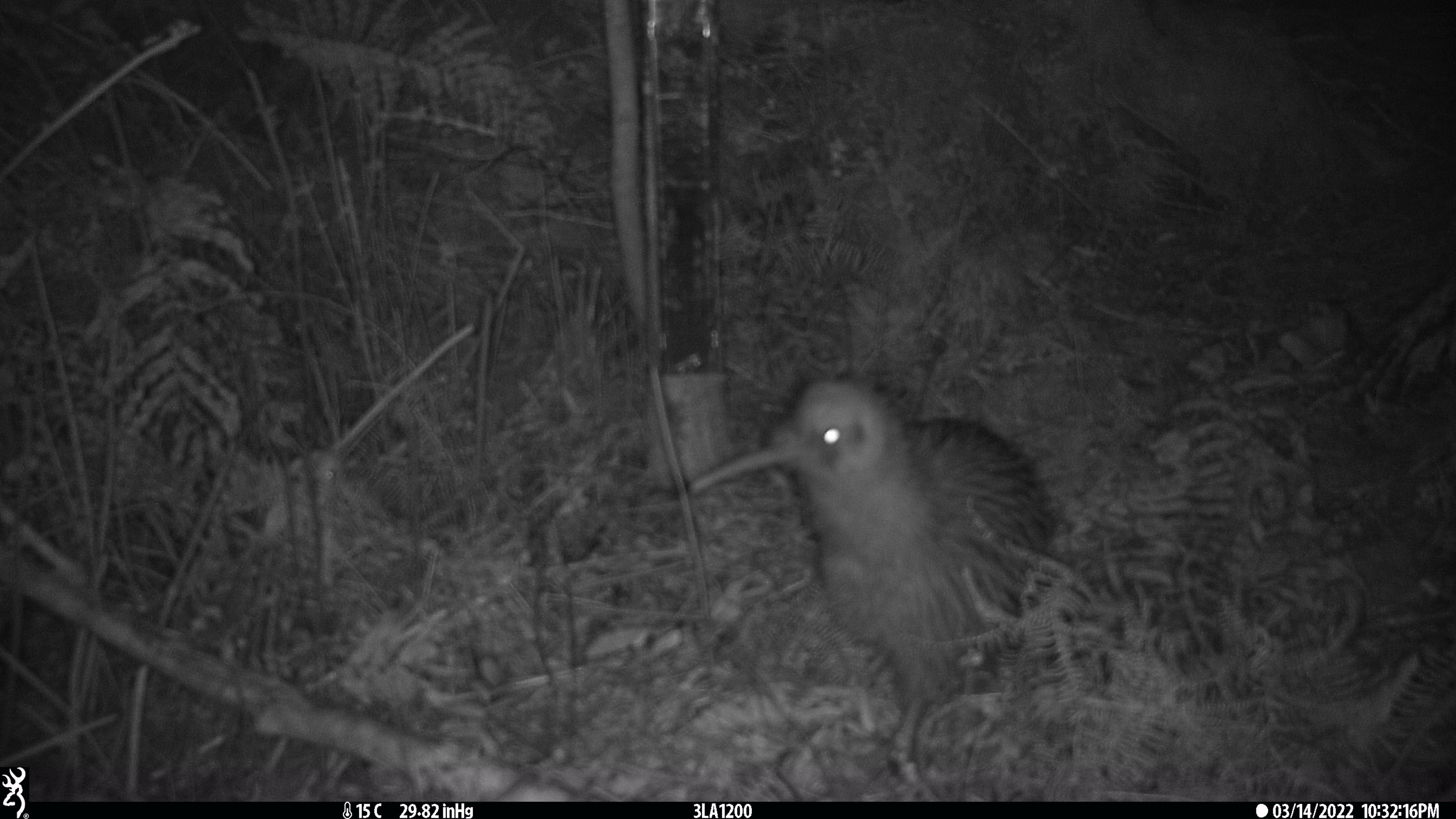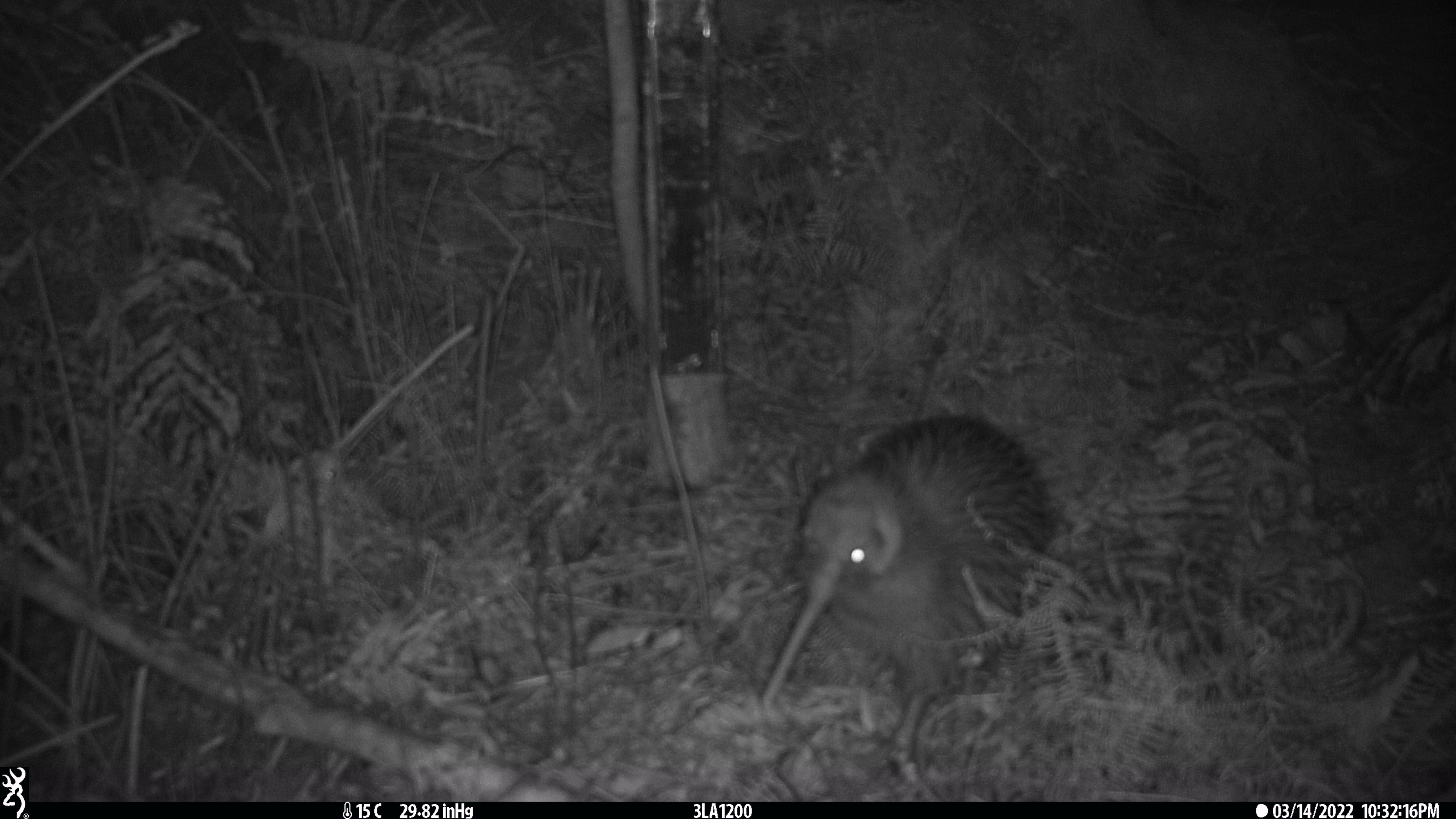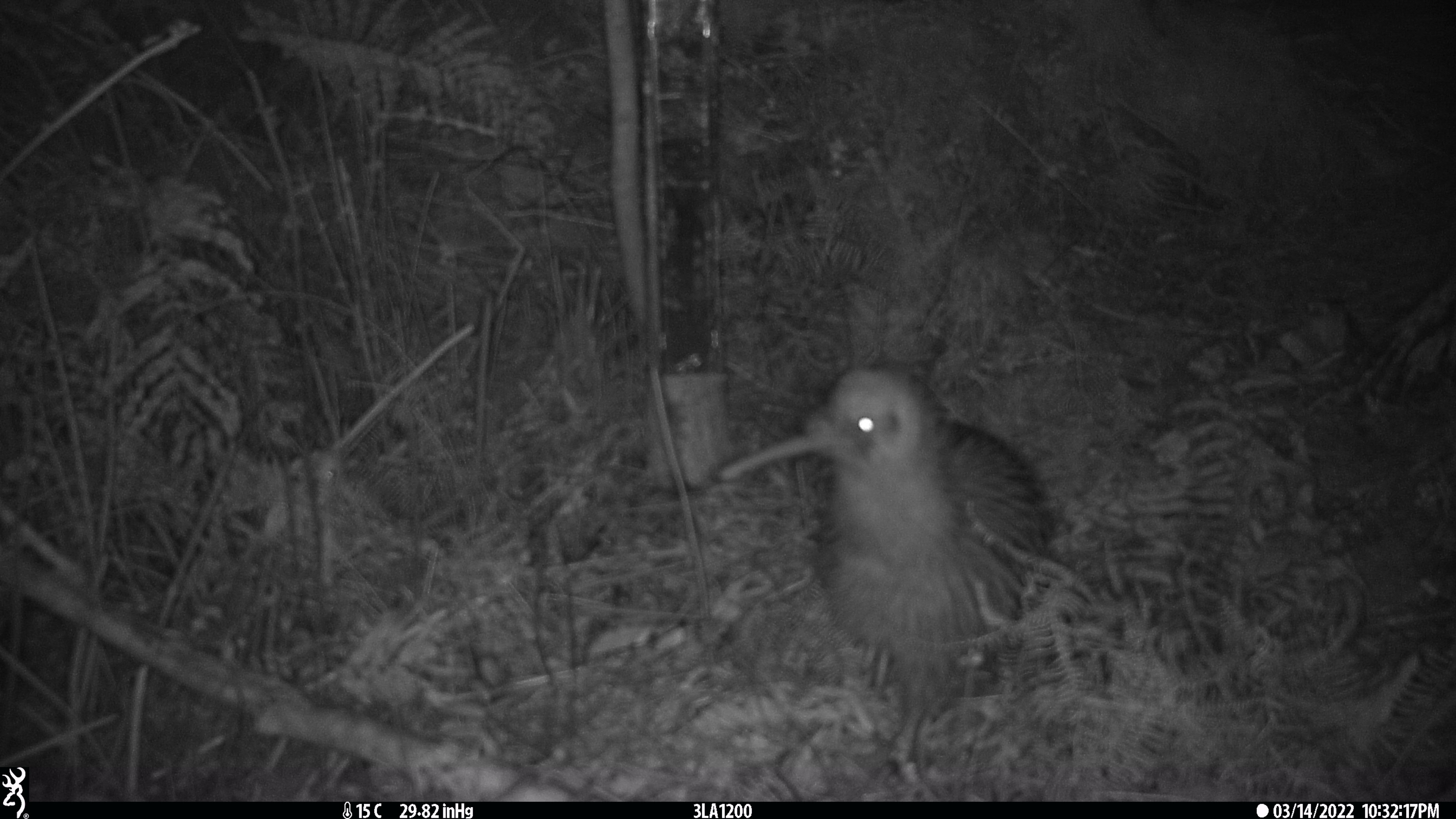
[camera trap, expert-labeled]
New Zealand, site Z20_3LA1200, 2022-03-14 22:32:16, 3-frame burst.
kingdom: Animalia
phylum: Chordata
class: Aves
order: Apterygiformes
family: Apterygidae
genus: Apteryx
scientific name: Apteryx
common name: kiwi